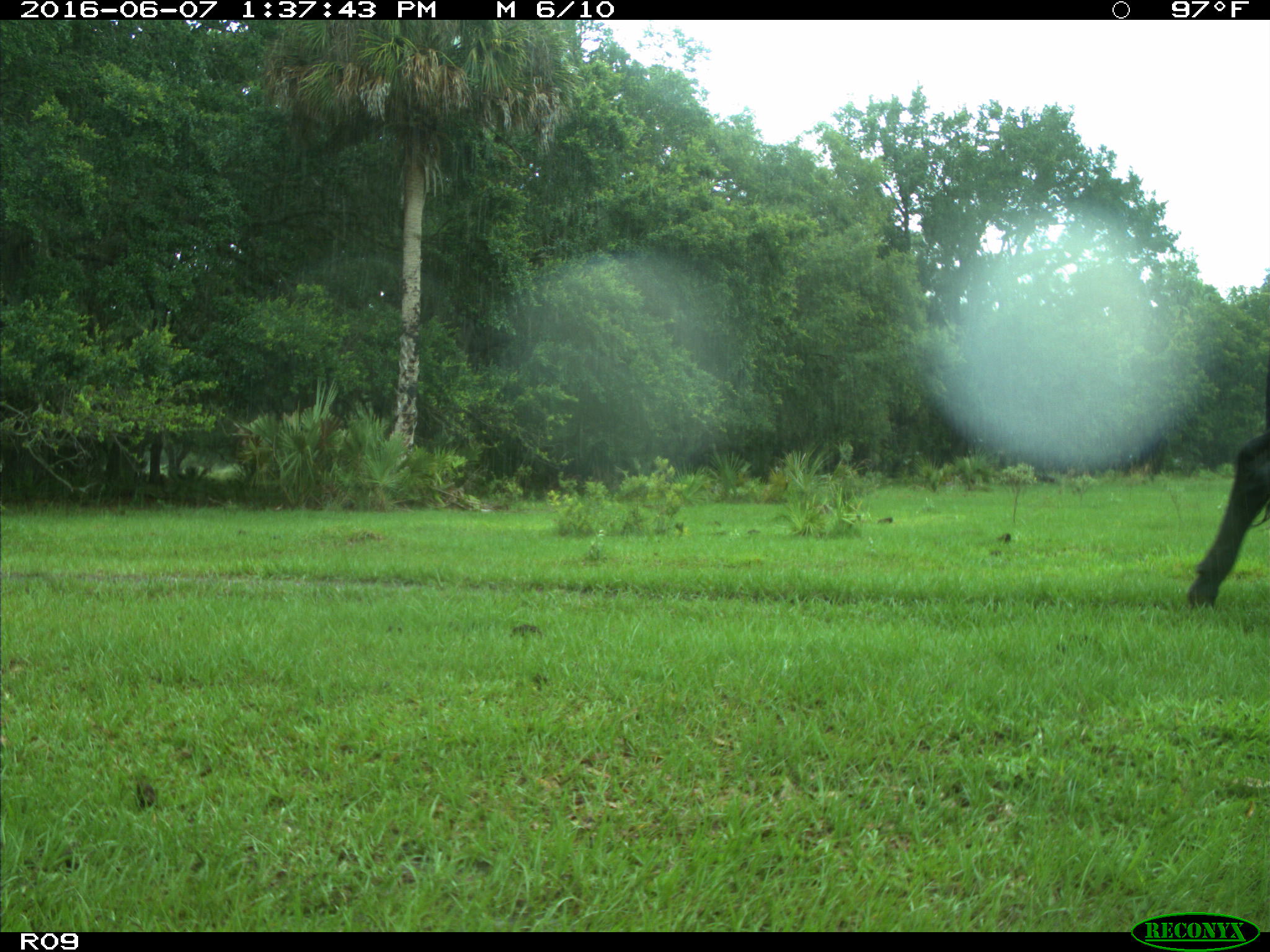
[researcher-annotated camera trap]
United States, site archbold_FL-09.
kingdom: Animalia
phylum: Chordata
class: Mammalia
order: Artiodactyla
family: Bovidae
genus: Bos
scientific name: Bos taurus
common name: domestic cow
Bos taurus (domestic cow).